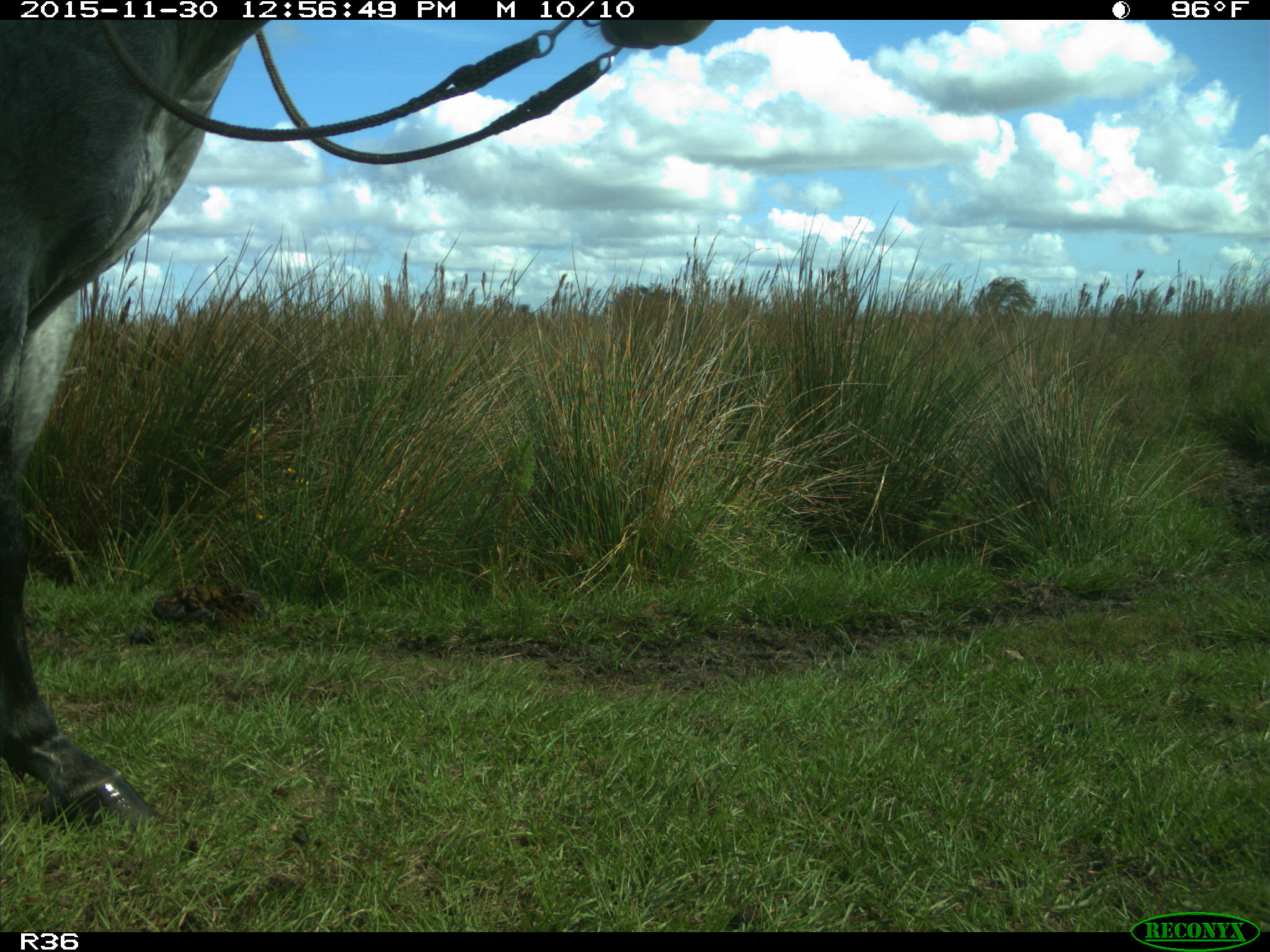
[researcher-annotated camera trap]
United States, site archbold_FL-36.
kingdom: Animalia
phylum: Chordata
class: Mammalia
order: Artiodactyla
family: Bovidae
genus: Bos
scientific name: Bos taurus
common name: domestic cow